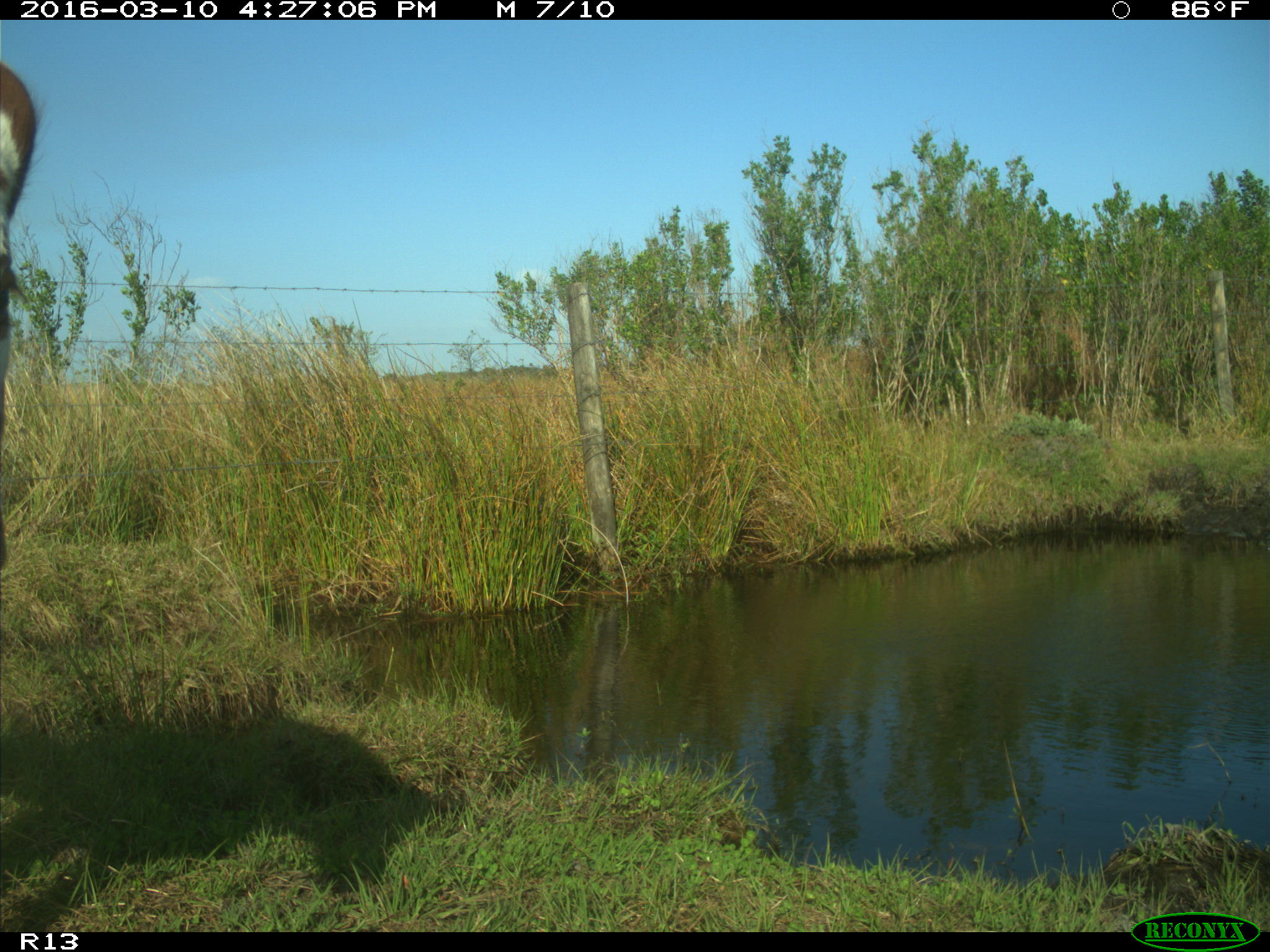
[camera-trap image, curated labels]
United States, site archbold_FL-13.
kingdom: Animalia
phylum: Chordata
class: Mammalia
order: Artiodactyla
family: Bovidae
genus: Bos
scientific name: Bos taurus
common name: domestic cow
Bos taurus (domestic cow).